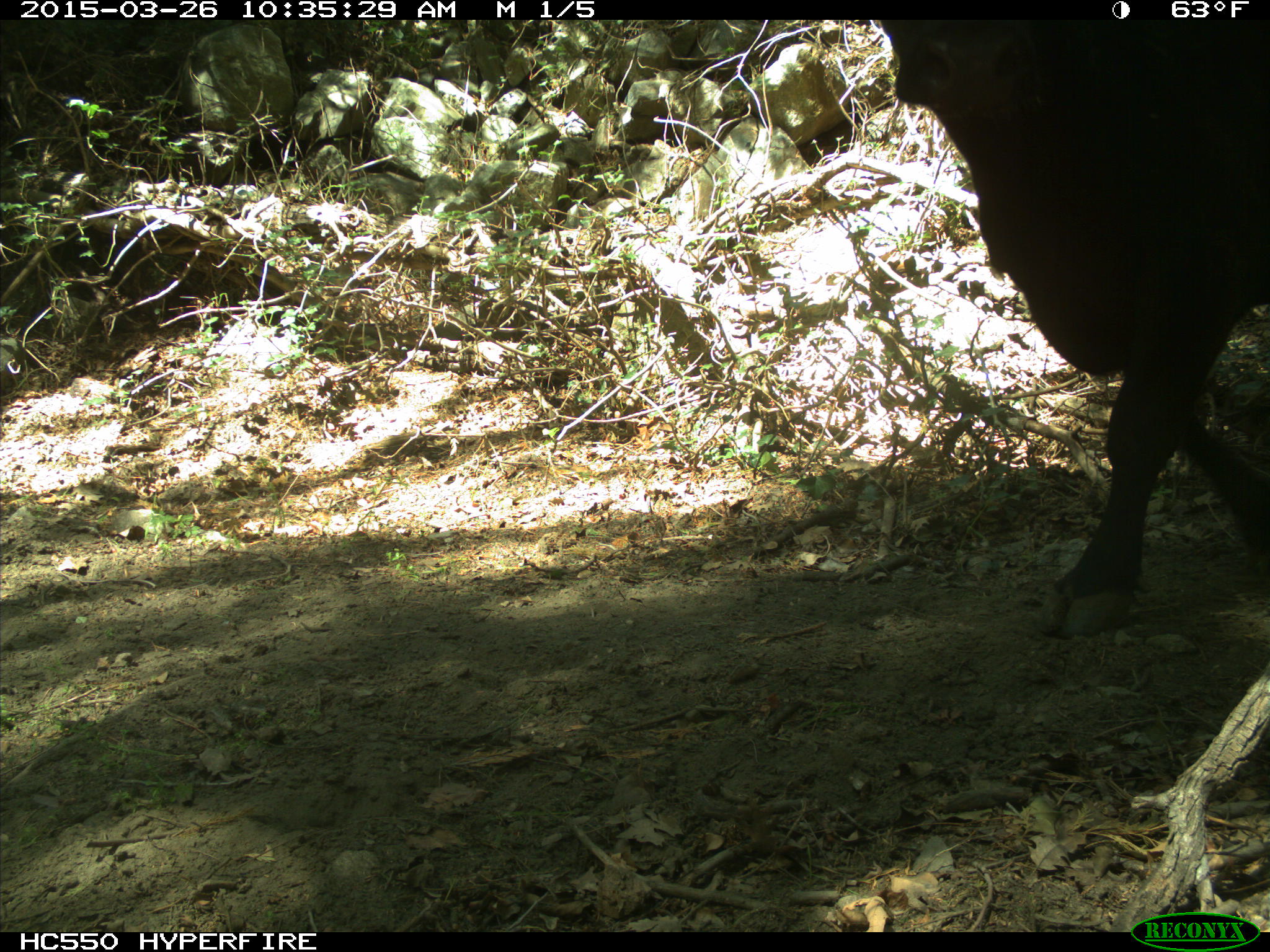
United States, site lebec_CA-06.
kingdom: Animalia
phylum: Chordata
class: Mammalia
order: Artiodactyla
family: Bovidae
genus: Bos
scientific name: Bos taurus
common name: domestic cow